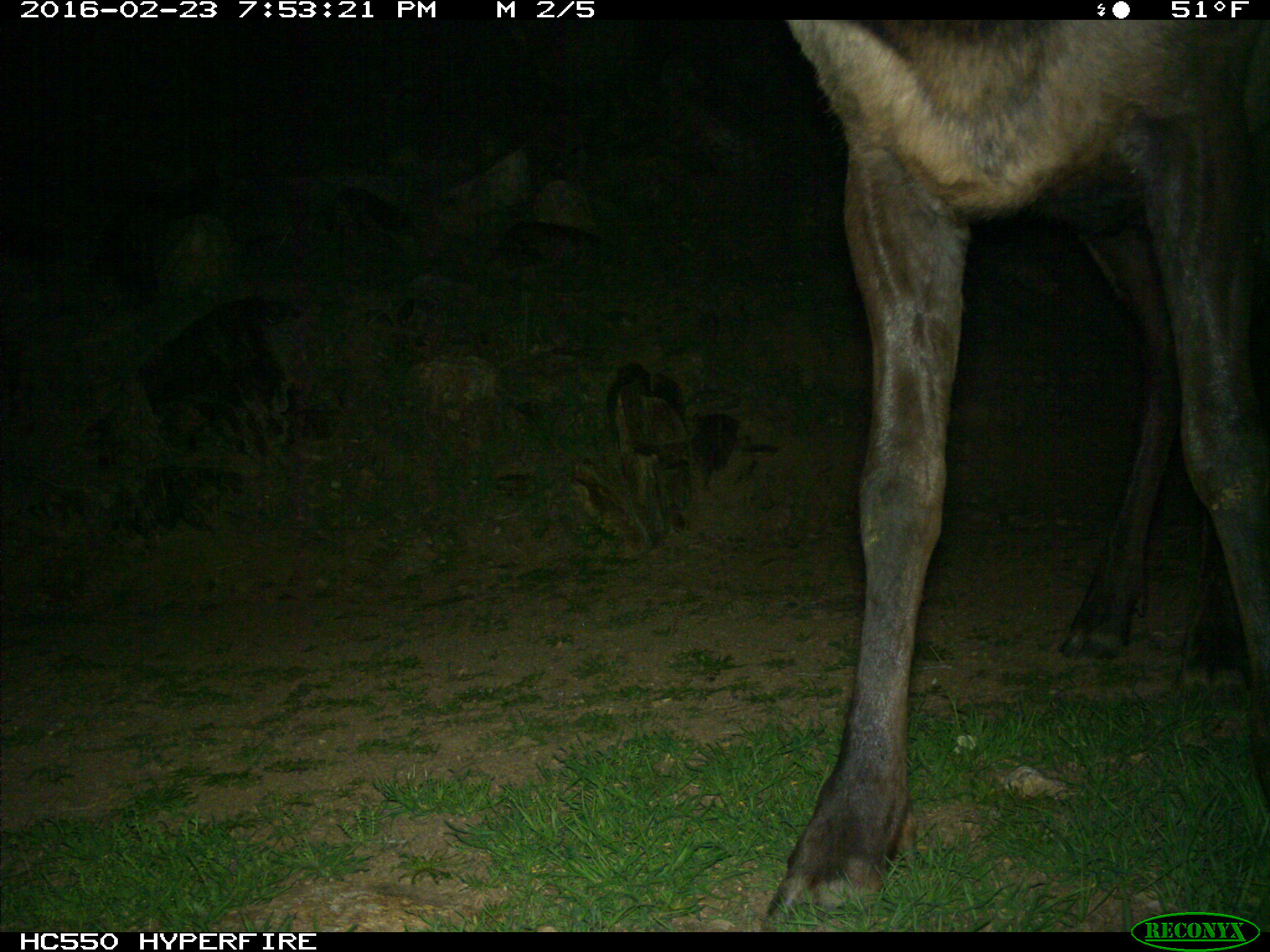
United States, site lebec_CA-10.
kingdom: Animalia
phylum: Chordata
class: Mammalia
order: Artiodactyla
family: Cervidae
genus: Cervus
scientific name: Cervus canadensis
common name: elk